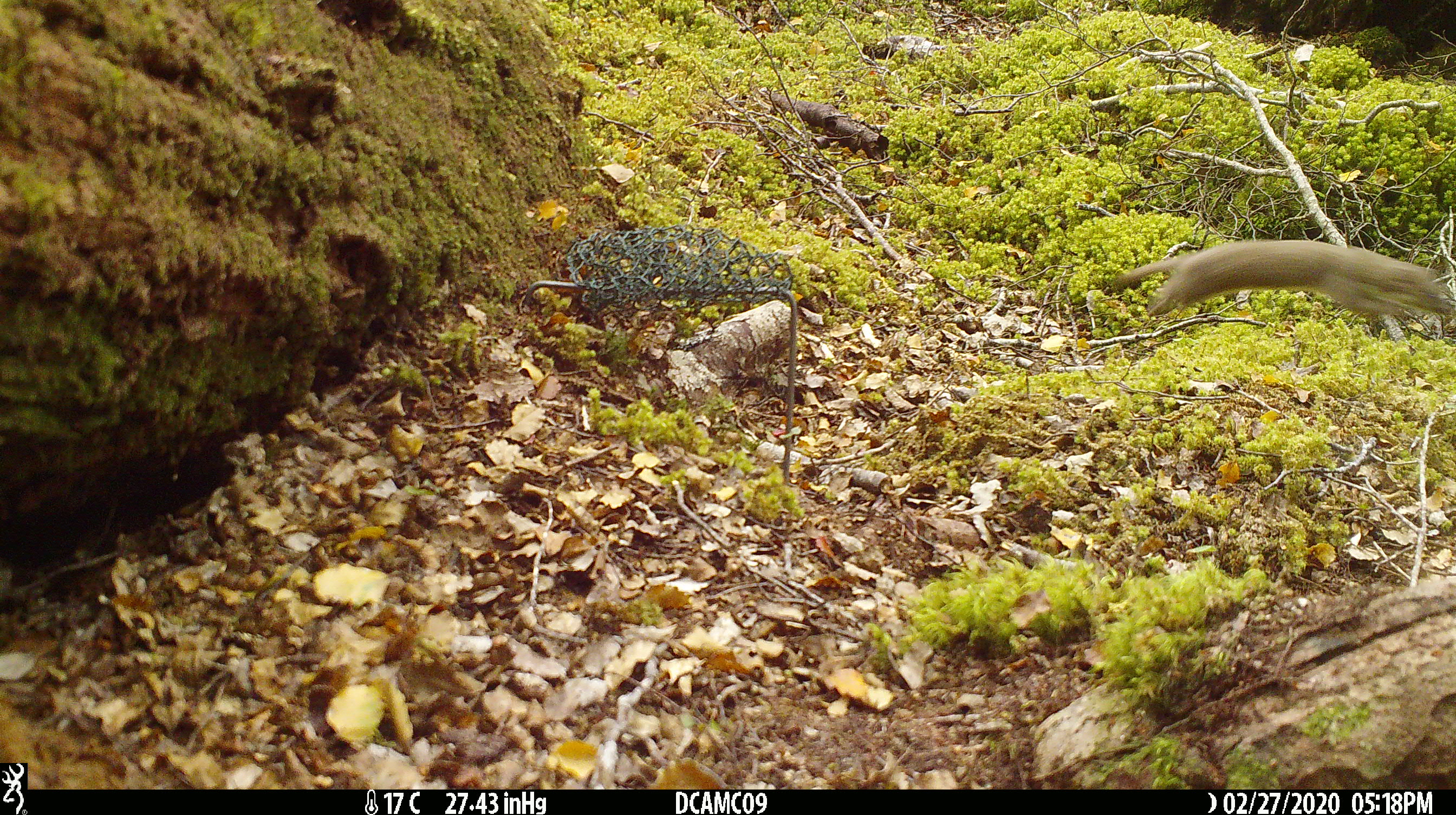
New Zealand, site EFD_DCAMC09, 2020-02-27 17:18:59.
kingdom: Animalia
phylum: Chordata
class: Mammalia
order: Carnivora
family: Mustelidae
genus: Mustela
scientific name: Mustela nivalis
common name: least weasel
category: weasel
Weasel (least weasel) (Mustela nivalis).